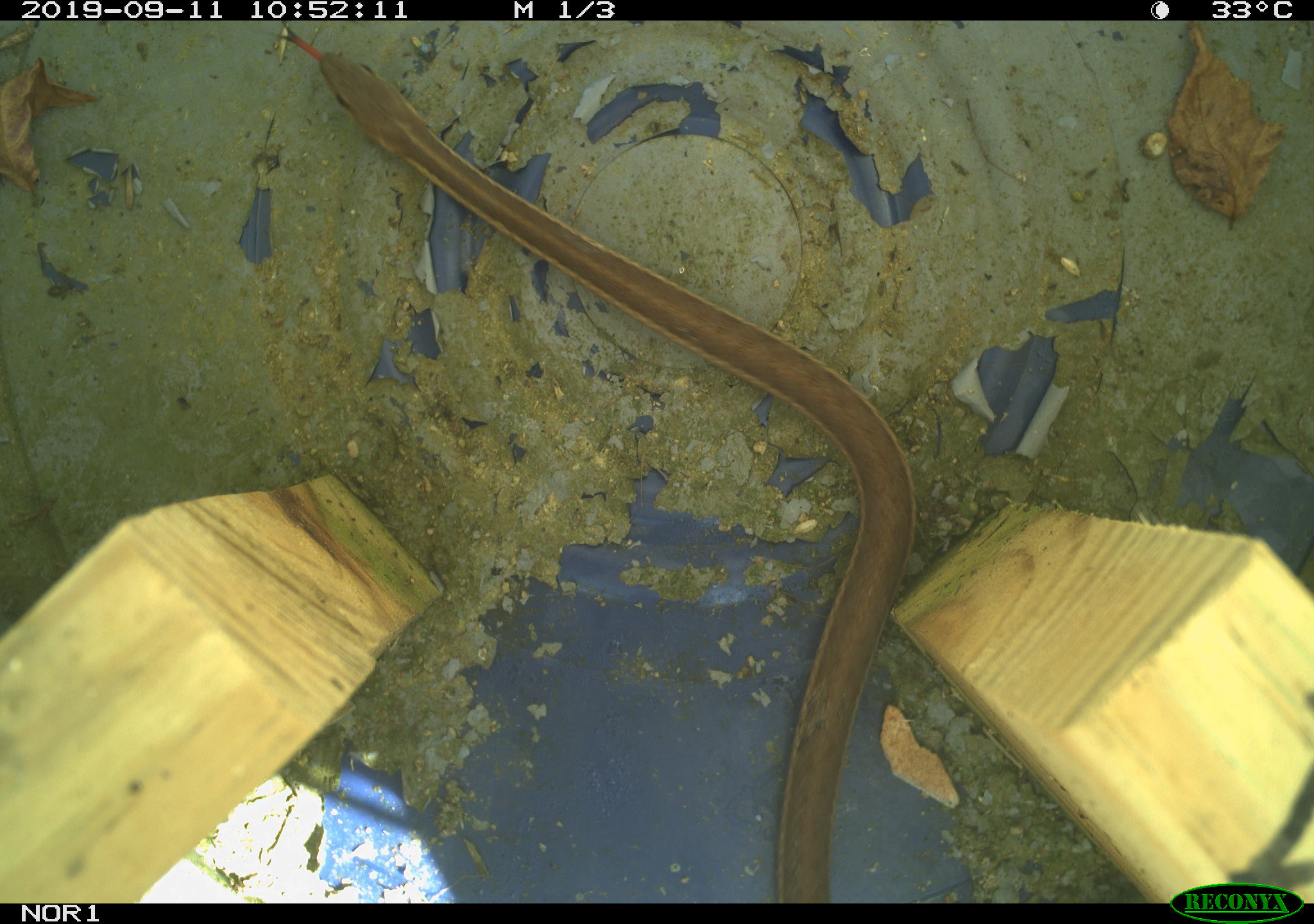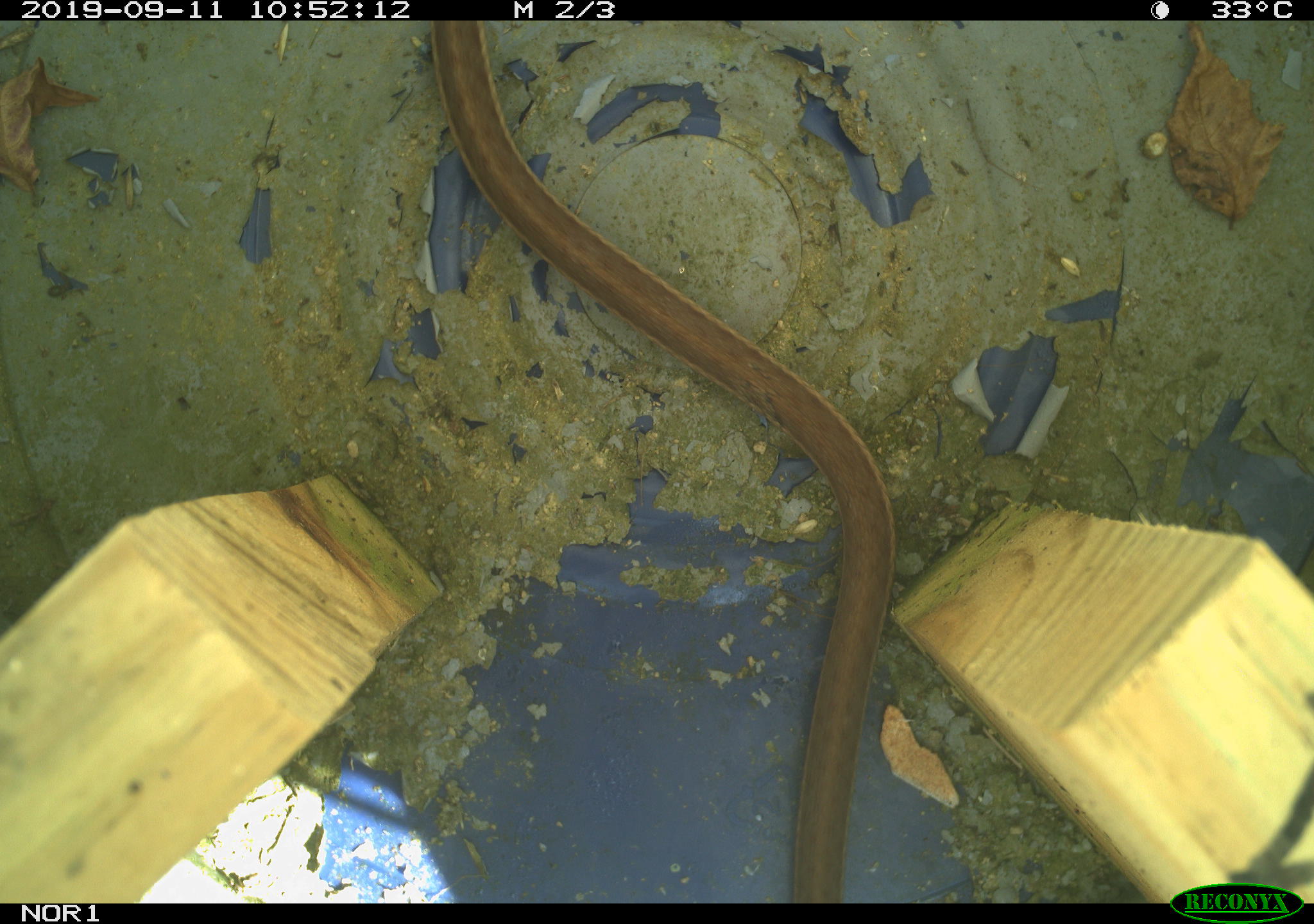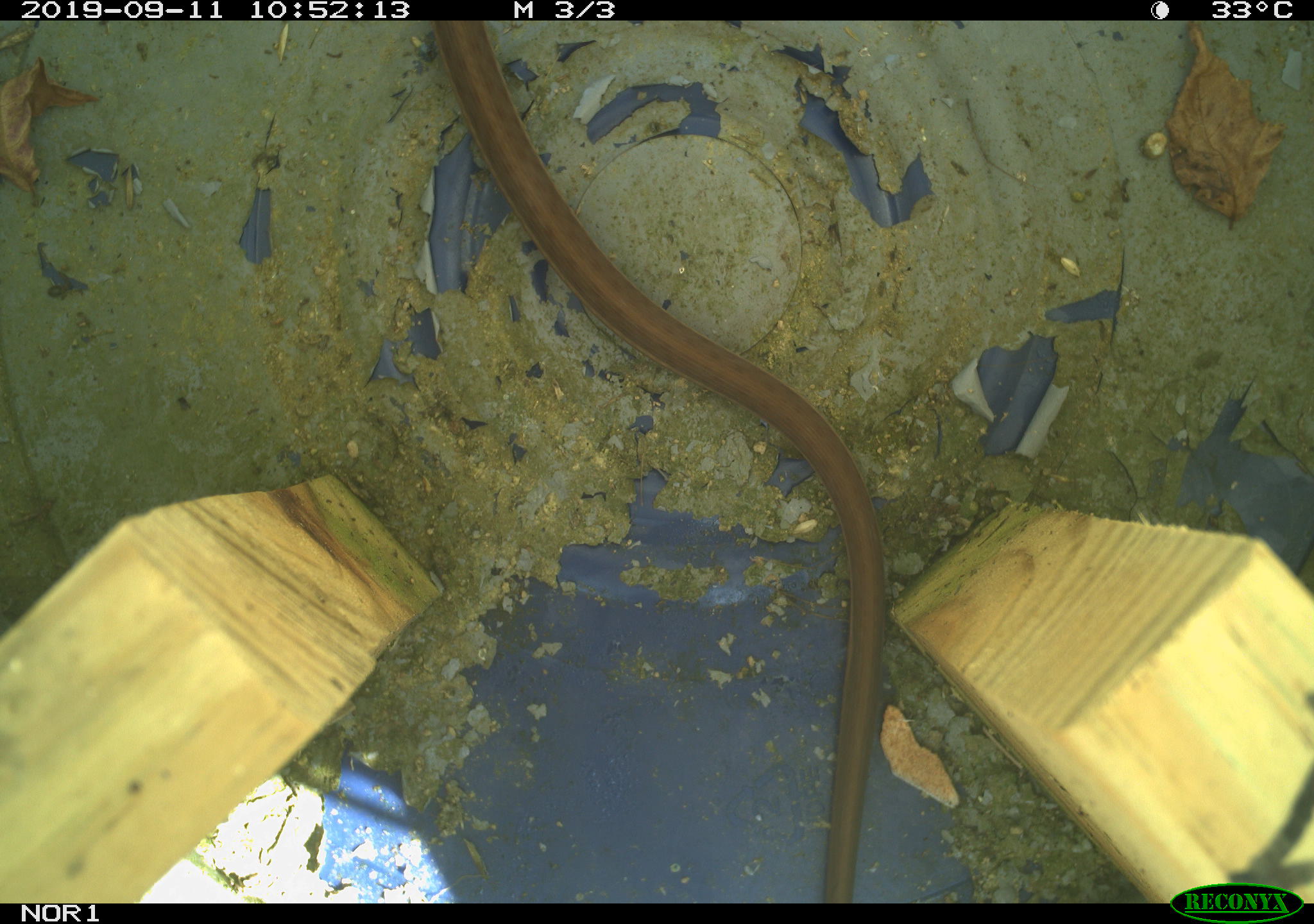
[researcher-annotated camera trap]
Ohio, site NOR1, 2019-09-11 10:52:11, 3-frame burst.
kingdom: Animalia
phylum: Chordata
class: Reptilia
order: Squamata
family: Colubridae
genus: Thamnophis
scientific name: Thamnophis sirtalis sirtalis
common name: eastern gartersnake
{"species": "eastern gartersnake (Thamnophis sirtalis sirtalis)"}